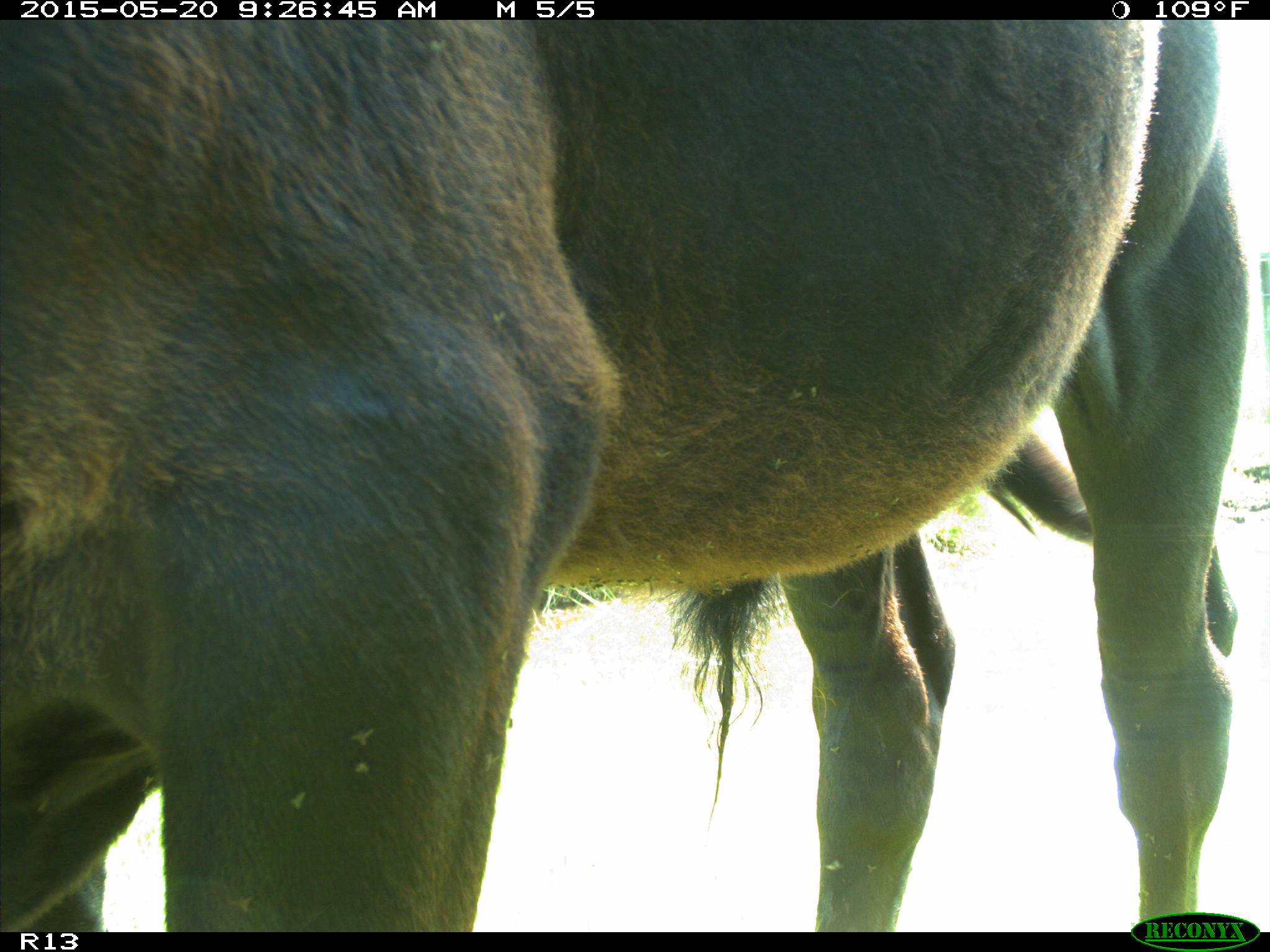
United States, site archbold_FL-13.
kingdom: Animalia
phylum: Chordata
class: Mammalia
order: Artiodactyla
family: Bovidae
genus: Bos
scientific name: Bos taurus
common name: domestic cow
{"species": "Bos taurus (domestic cow)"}